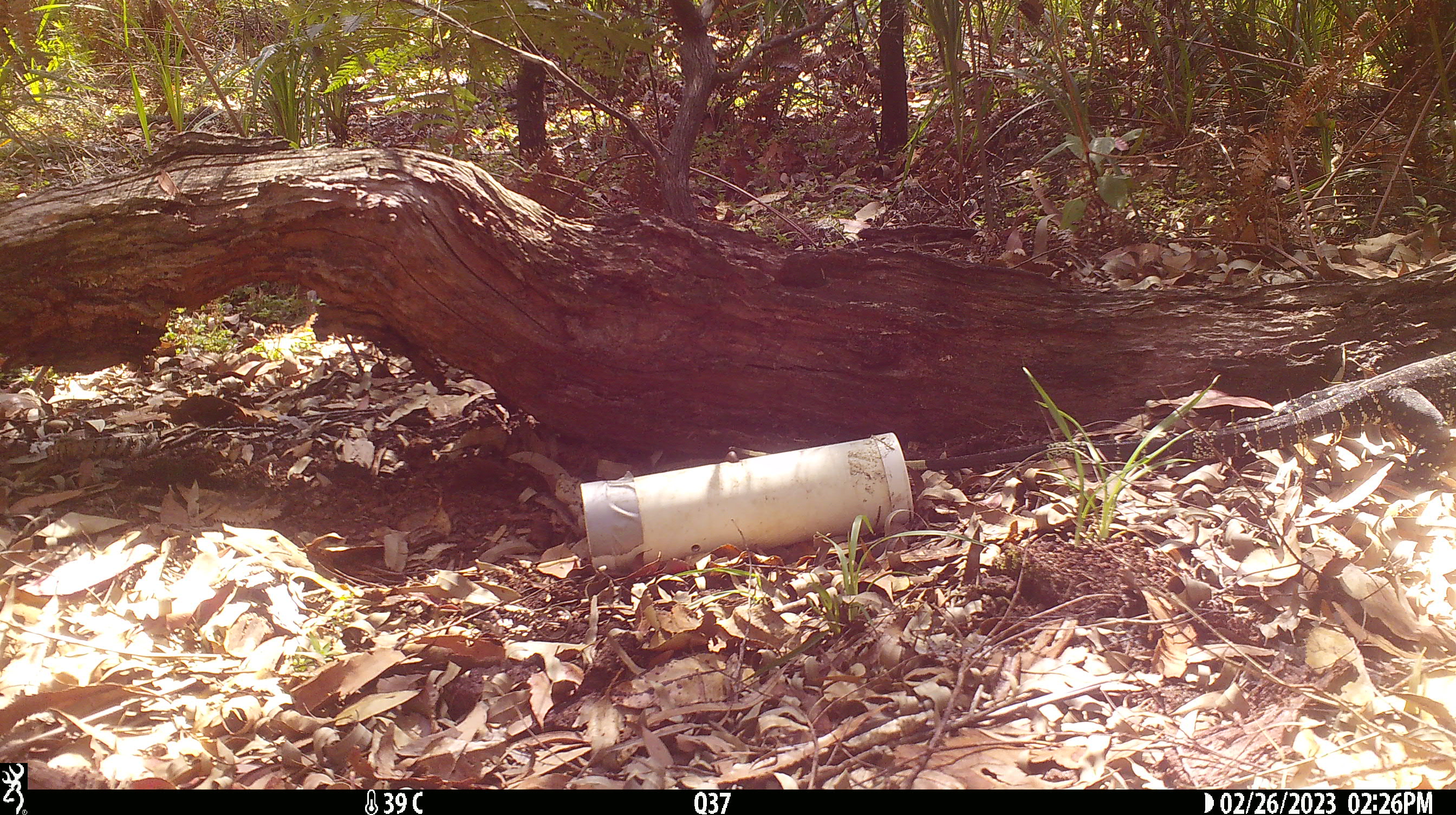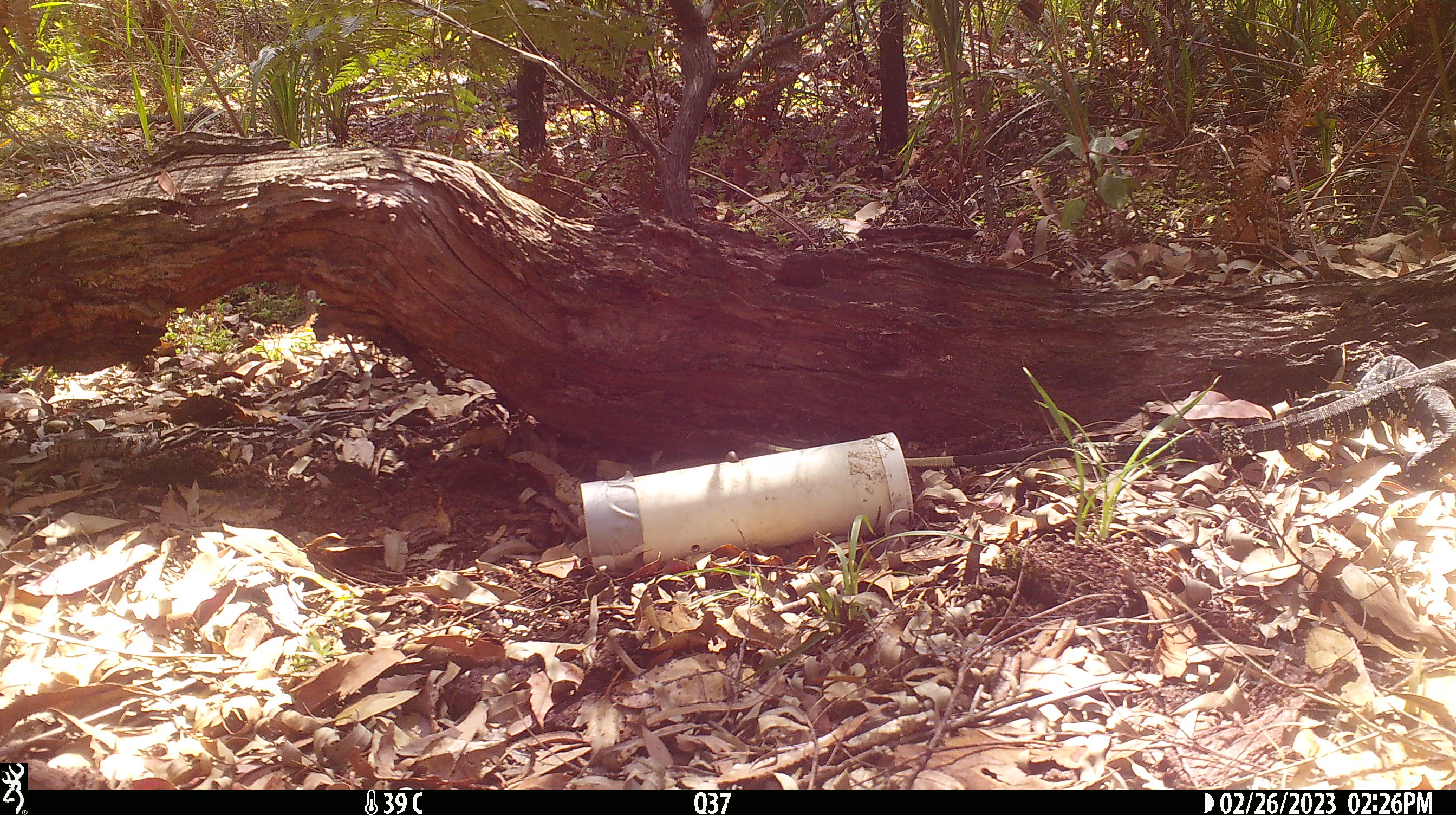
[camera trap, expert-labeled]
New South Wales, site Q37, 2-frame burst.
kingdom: Animalia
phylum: Chordata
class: Reptilia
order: Squamata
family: Varanidae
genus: Varanus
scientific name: Varanus varius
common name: lace monitor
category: goanna